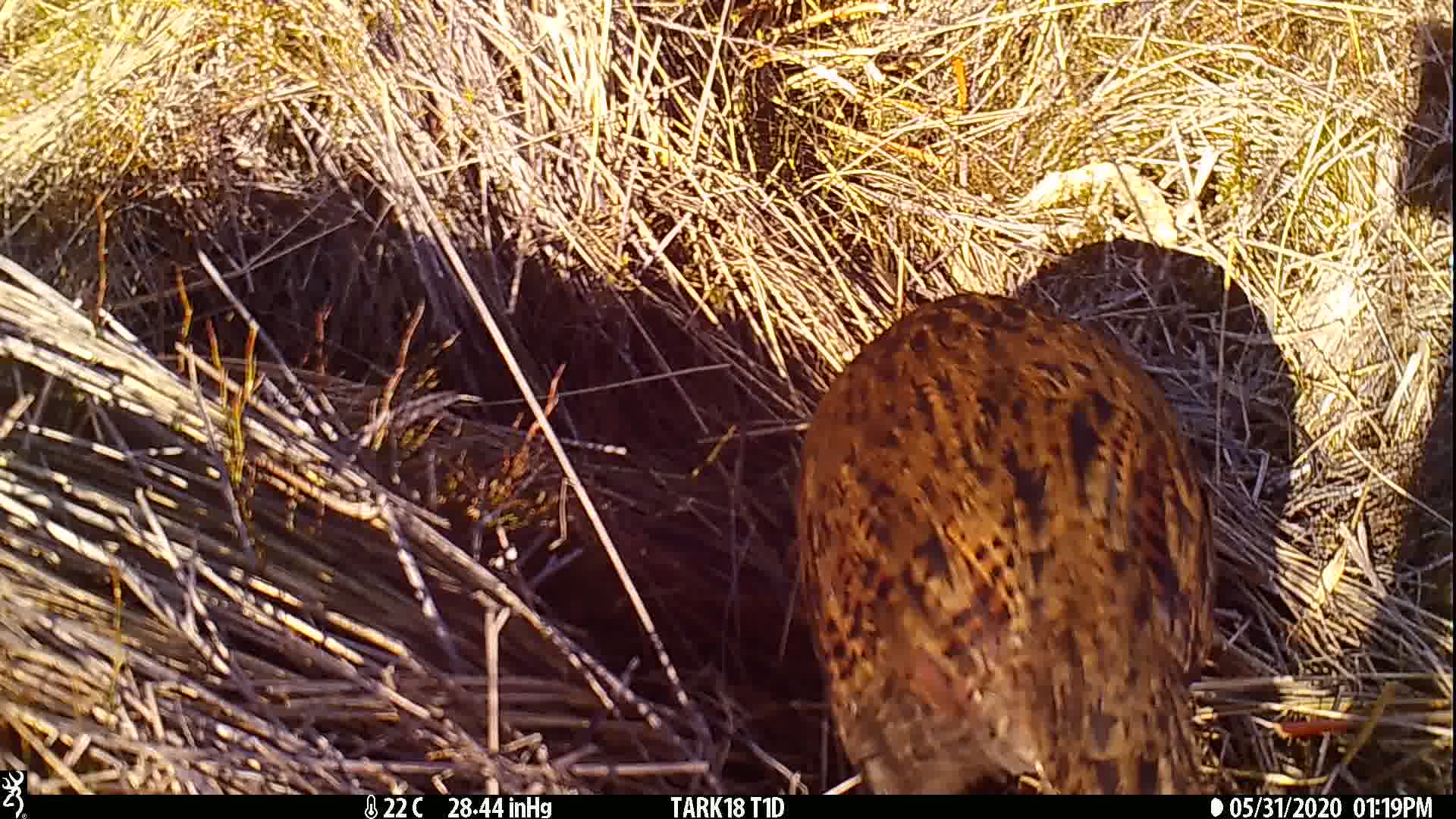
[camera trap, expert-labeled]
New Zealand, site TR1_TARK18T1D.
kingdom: Animalia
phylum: Chordata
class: Aves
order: Gruiformes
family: Rallidae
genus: Gallirallus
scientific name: Gallirallus australis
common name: weka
Weka (Gallirallus australis).